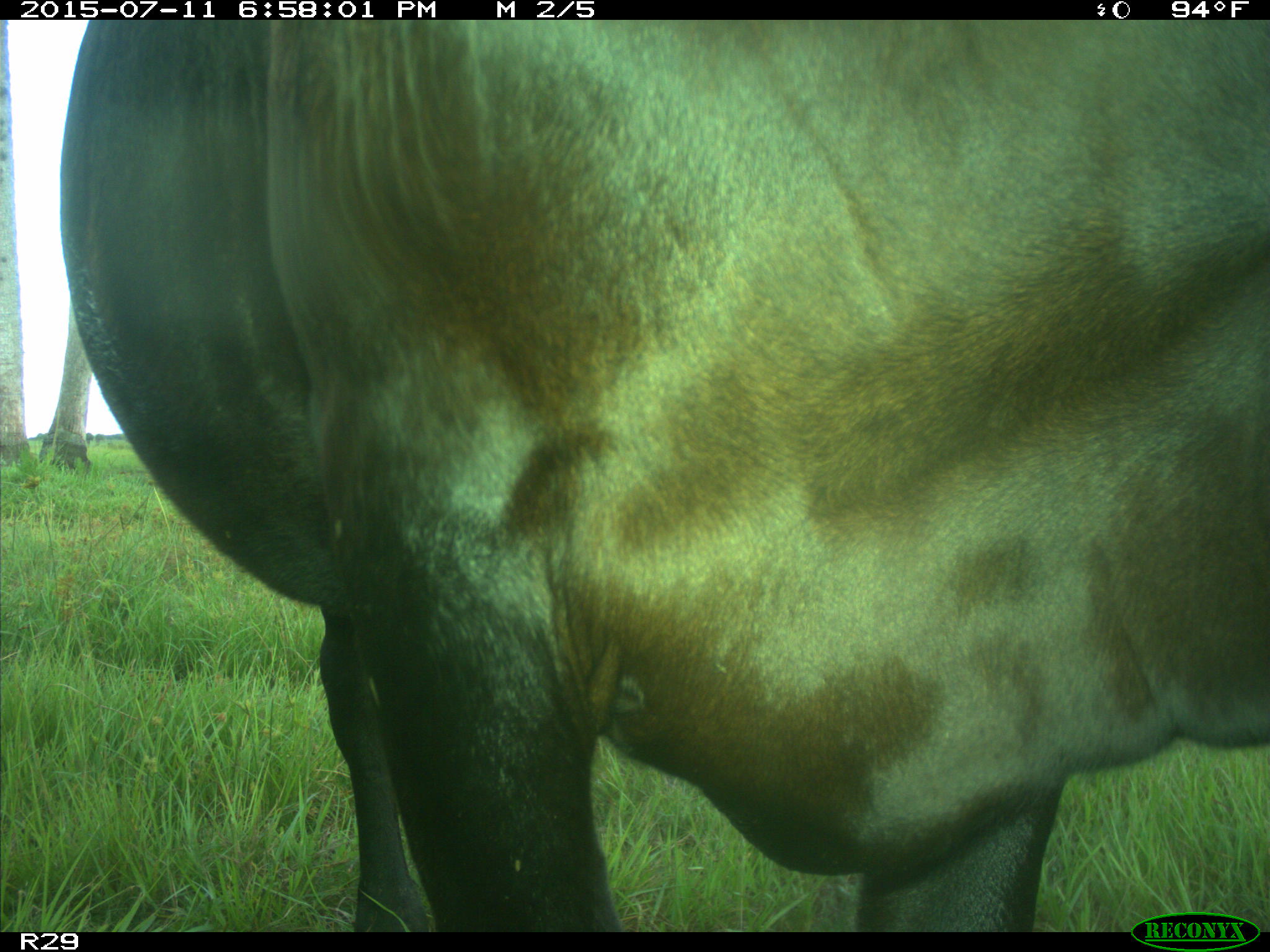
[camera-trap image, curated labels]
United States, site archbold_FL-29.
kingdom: Animalia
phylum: Chordata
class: Mammalia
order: Artiodactyla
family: Bovidae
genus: Bos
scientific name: Bos taurus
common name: domestic cow